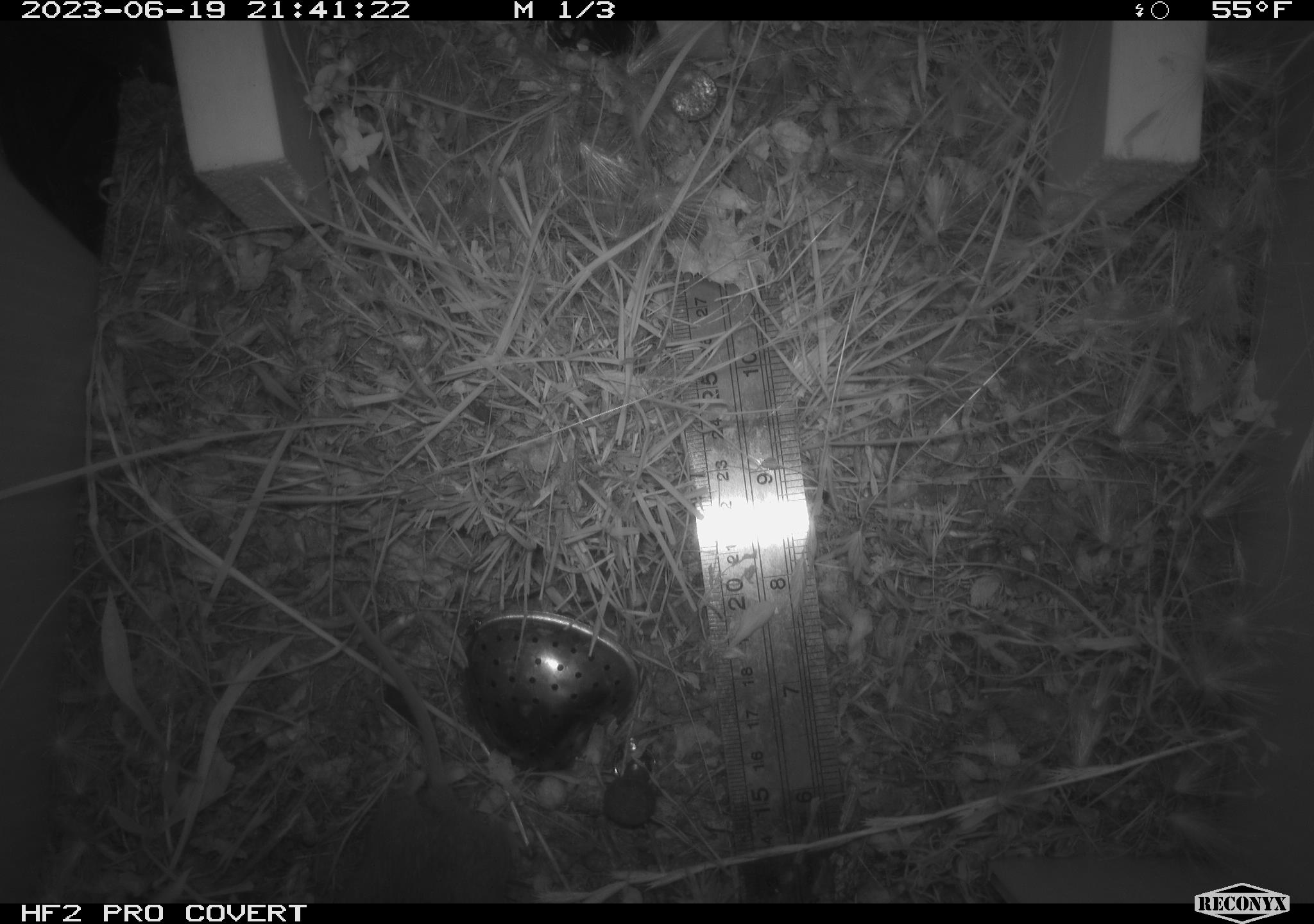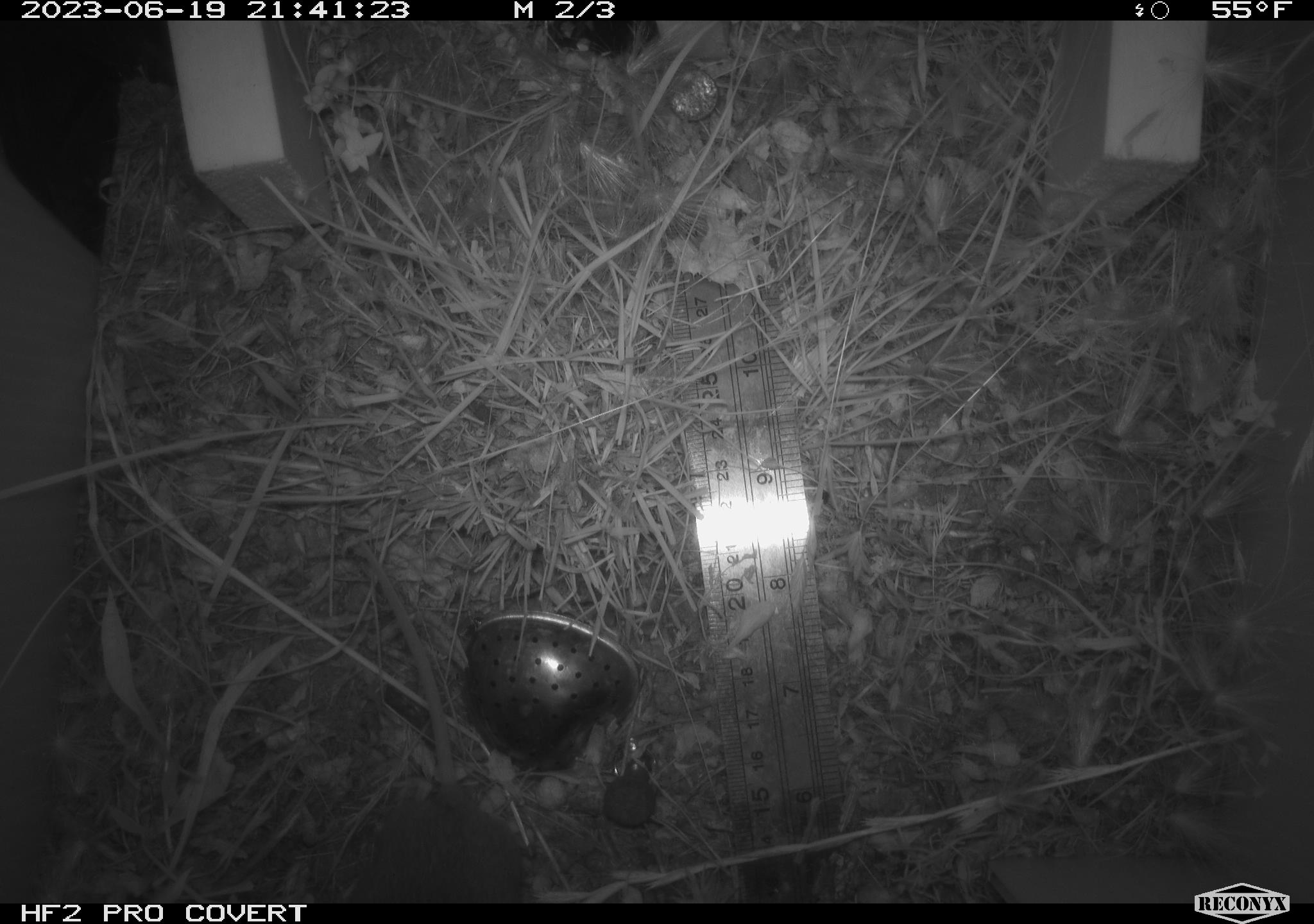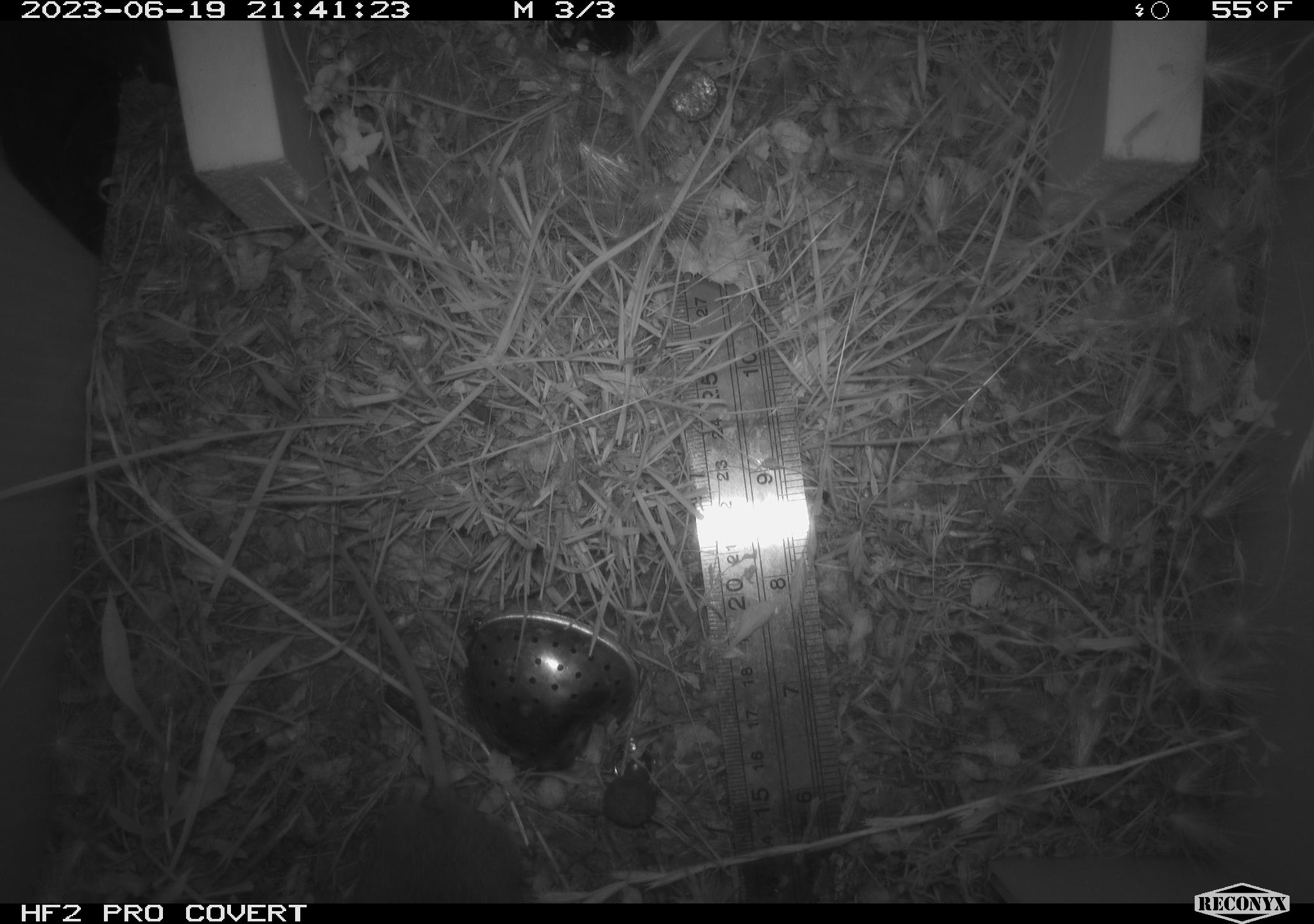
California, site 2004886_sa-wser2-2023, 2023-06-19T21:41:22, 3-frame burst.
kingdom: Animalia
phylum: Chordata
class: Mammalia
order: Rodentia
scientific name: Rodentia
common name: mouse species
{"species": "mouse species (Rodentia)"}